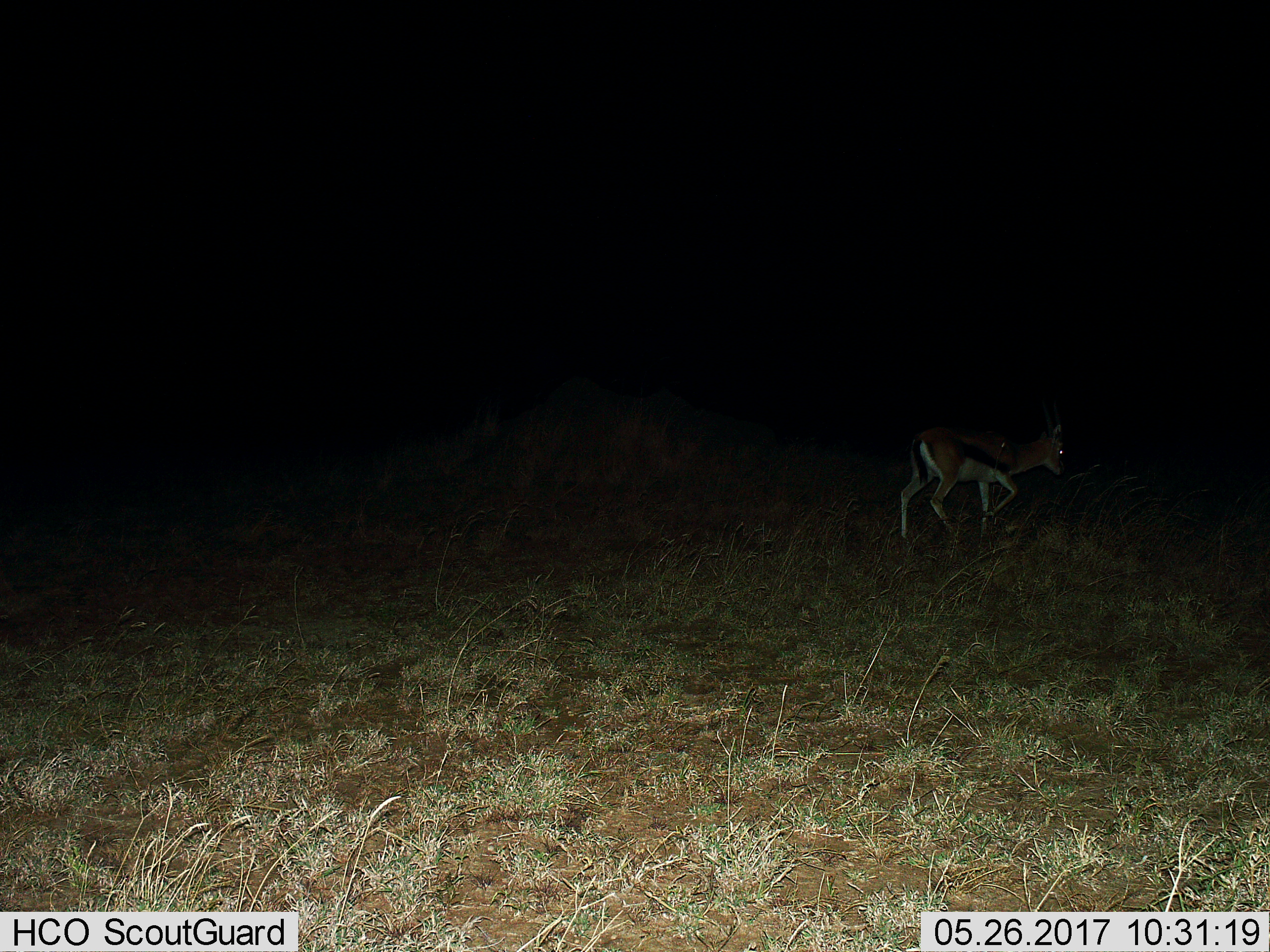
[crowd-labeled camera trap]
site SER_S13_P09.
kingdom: Animalia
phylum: Chordata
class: Mammalia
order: Artiodactyla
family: Bovidae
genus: Eudorcas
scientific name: Eudorcas thomsonii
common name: thomson's gazelle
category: gazellethomsons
Gazellethomsons (thomson's gazelle) (Eudorcas thomsonii), count 1. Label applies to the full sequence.